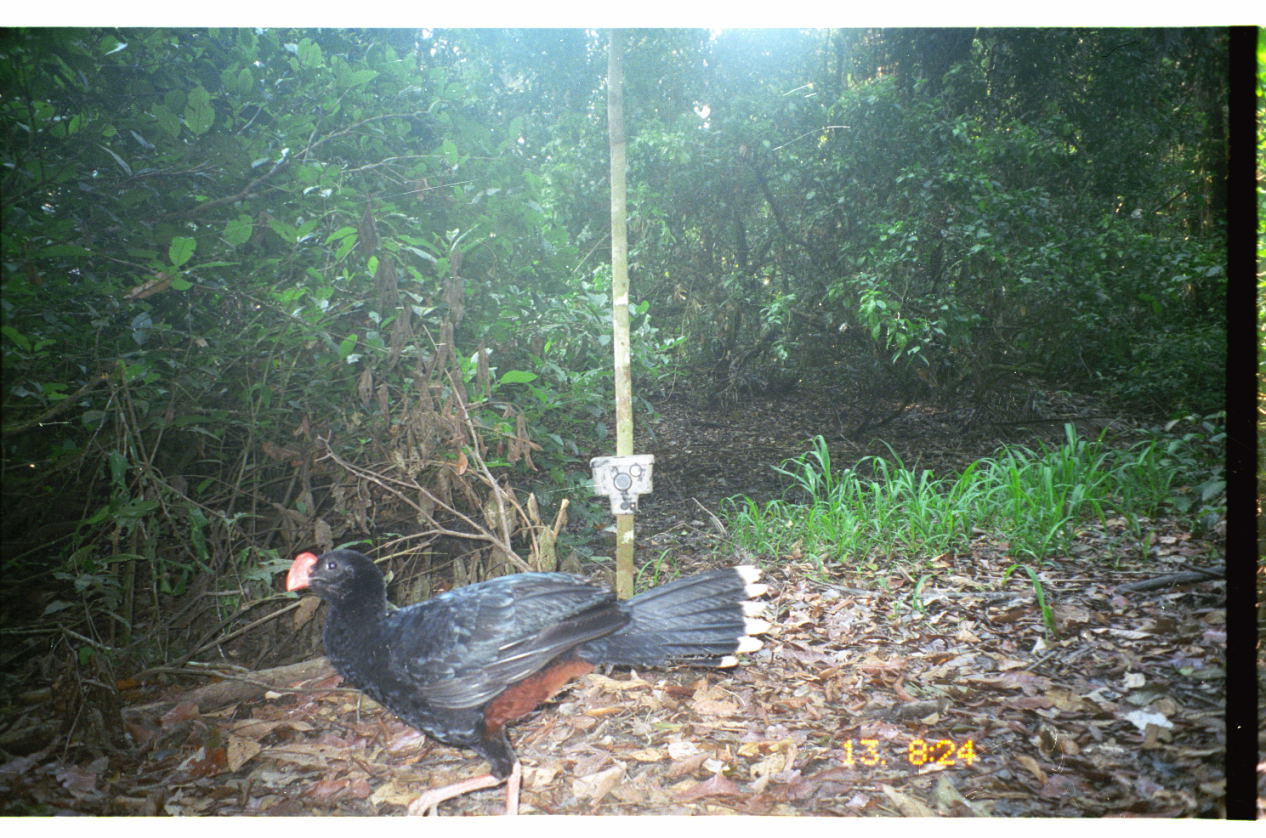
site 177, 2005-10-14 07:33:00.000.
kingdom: Animalia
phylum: Chordata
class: Aves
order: Galliformes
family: Cracidae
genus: Mitu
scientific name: Mitu tuberosum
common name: razor-billed curassow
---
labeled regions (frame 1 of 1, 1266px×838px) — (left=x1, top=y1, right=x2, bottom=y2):
mitu tuberosum: (left=283, top=547, right=769, bottom=815)